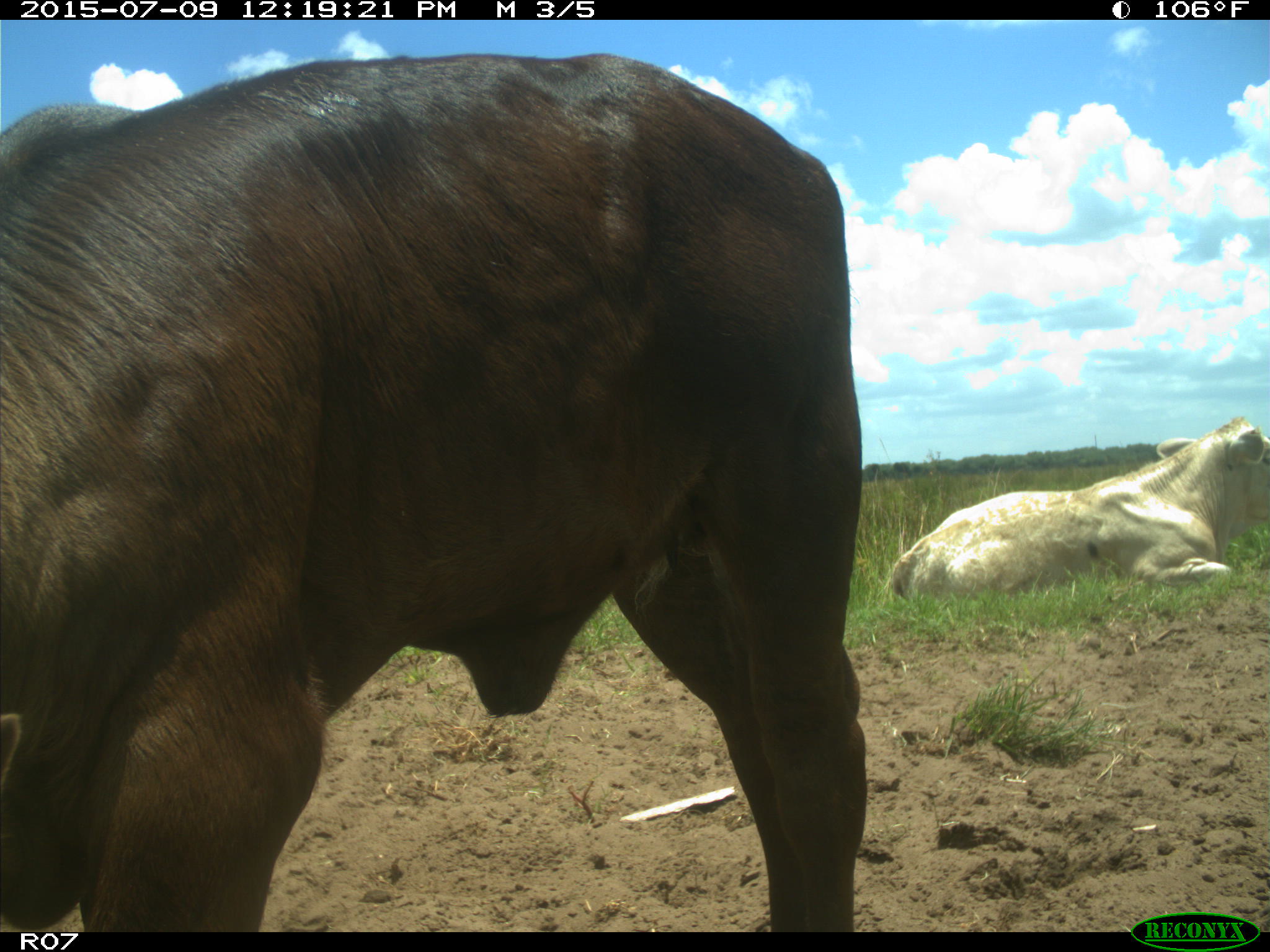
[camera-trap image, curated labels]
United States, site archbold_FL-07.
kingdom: Animalia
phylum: Chordata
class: Mammalia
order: Artiodactyla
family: Bovidae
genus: Bos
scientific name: Bos taurus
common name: domestic cow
Bos taurus (domestic cow).